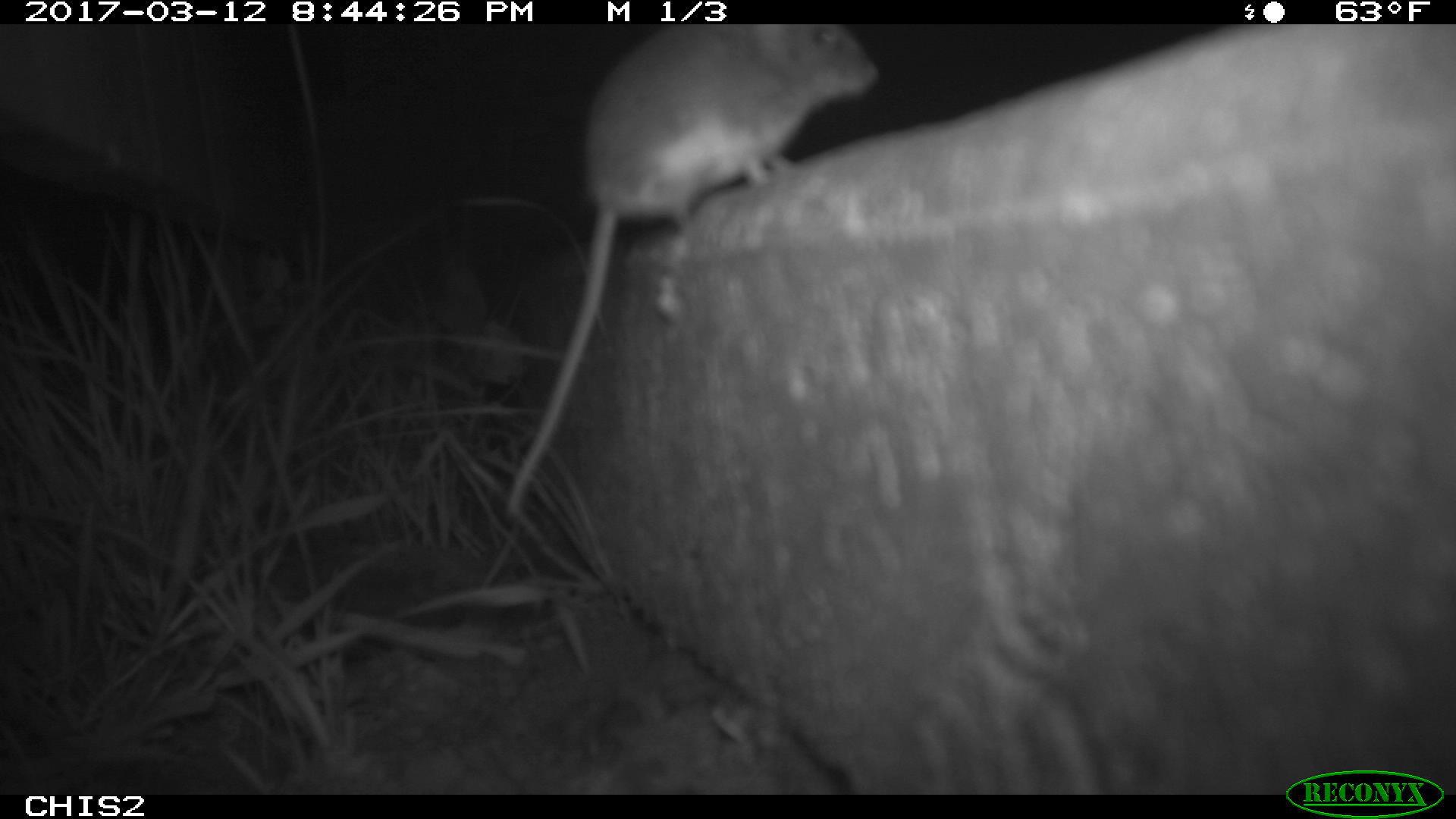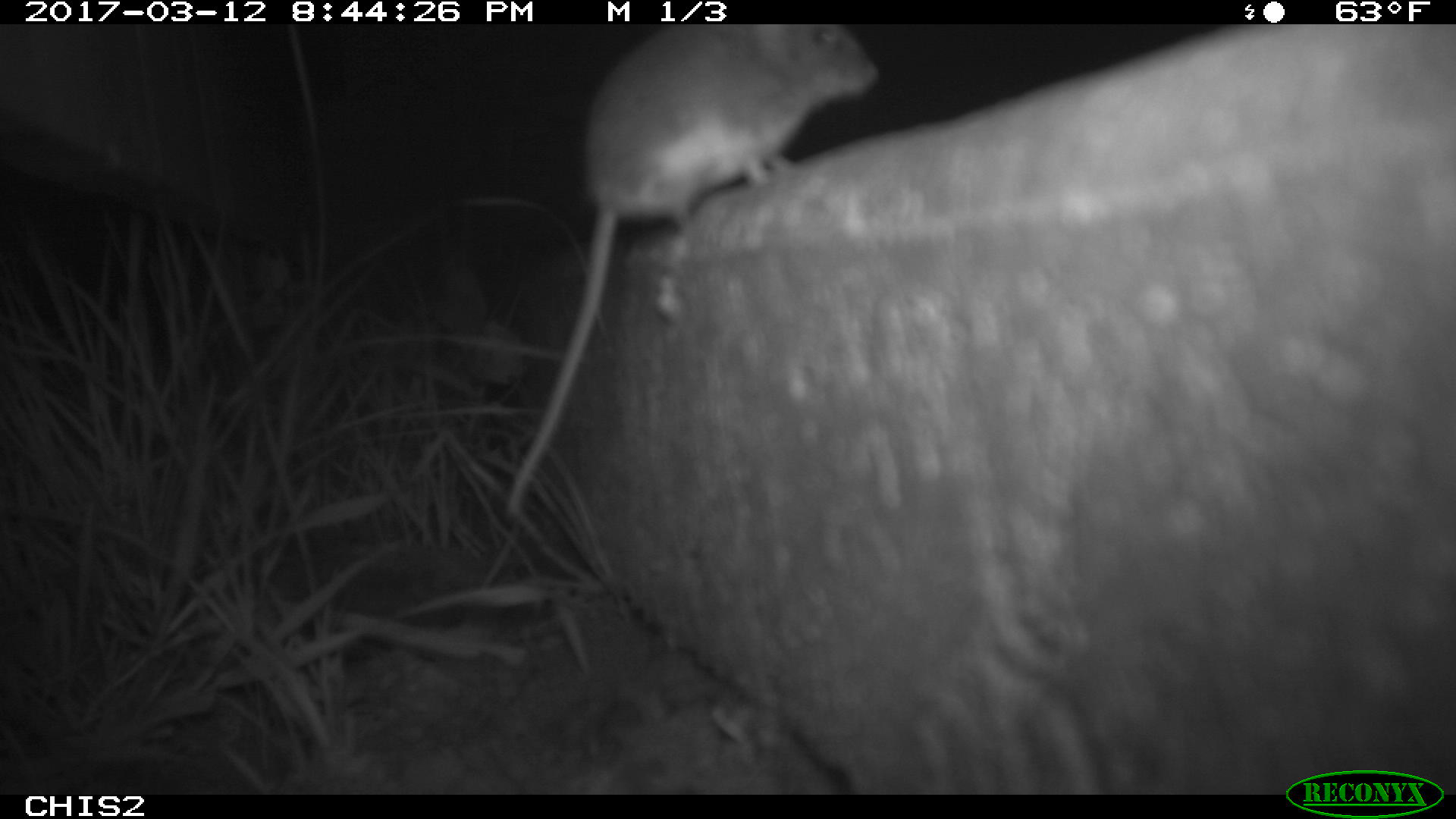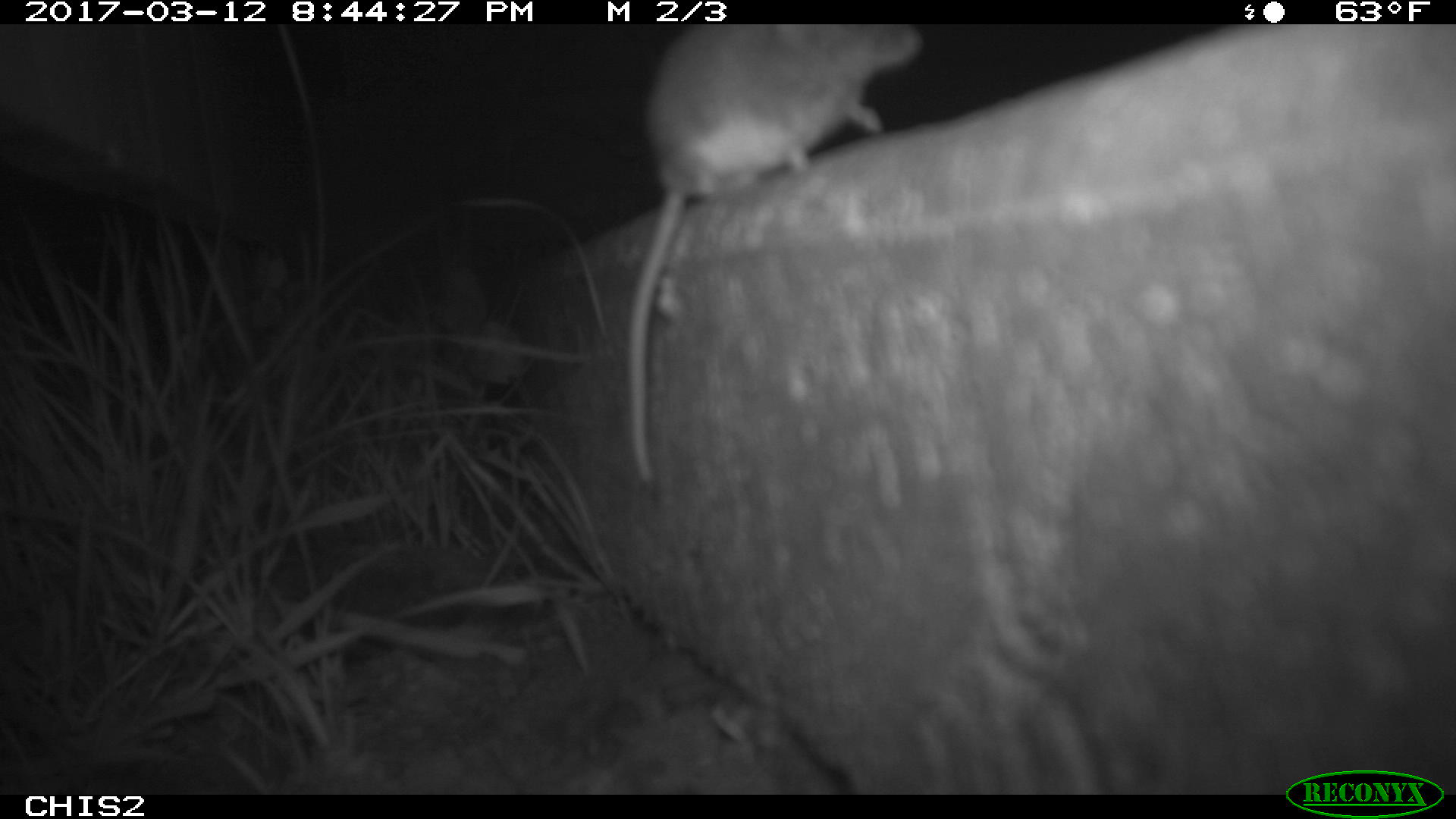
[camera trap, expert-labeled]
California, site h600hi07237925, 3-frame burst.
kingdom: Animalia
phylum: Chordata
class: Mammalia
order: Rodentia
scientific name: Rodentia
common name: rodent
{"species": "rodent (Rodentia)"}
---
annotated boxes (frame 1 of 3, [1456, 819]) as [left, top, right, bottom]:
rodent: [507, 25, 877, 510]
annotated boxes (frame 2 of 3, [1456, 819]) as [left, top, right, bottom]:
rodent: [504, 24, 882, 516]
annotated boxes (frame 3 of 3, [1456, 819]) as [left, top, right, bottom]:
rodent: [624, 23, 921, 509]